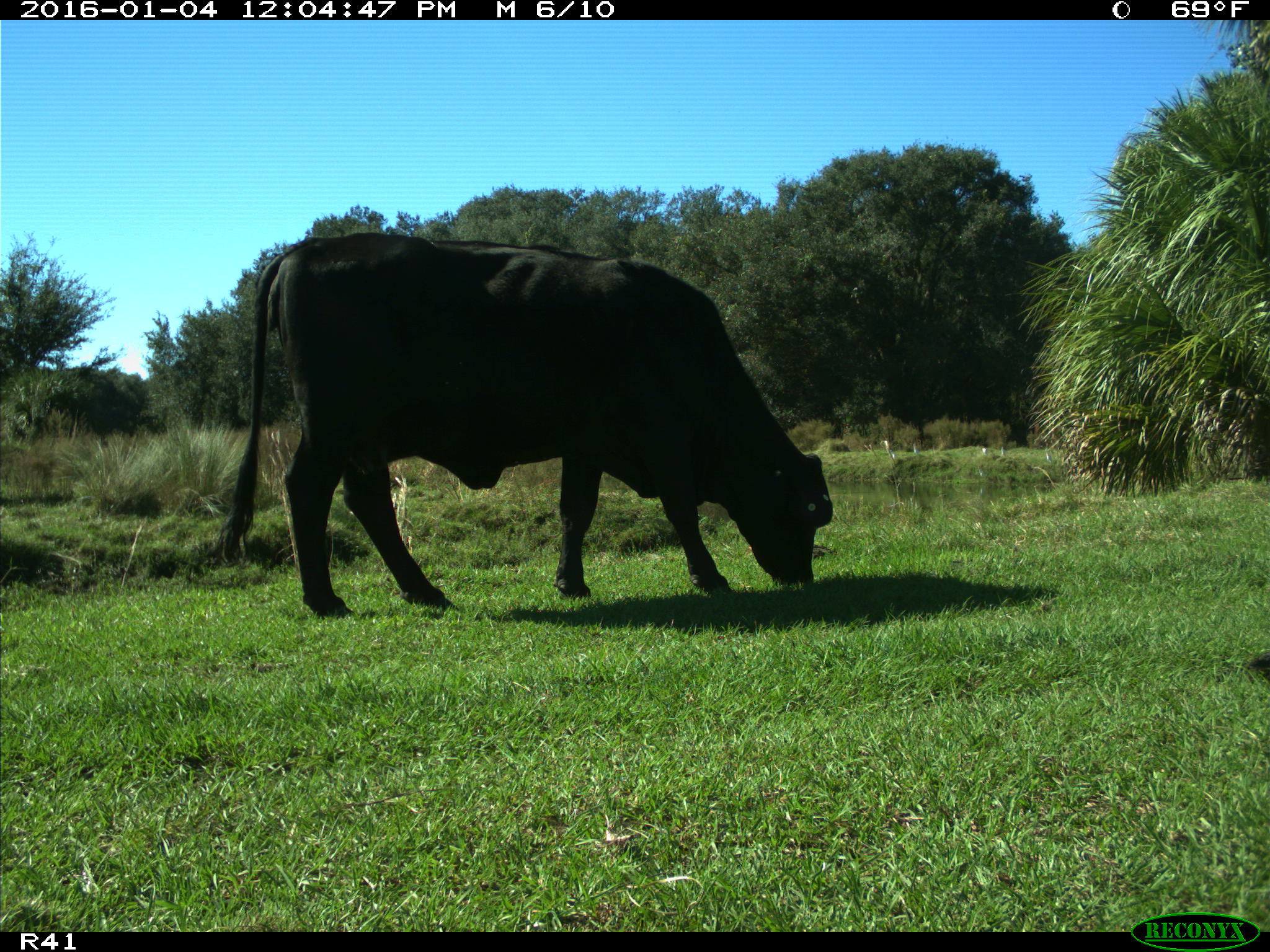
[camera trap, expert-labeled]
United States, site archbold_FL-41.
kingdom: Animalia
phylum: Chordata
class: Mammalia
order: Artiodactyla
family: Bovidae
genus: Bos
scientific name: Bos taurus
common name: domestic cow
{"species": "Bos taurus (domestic cow)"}